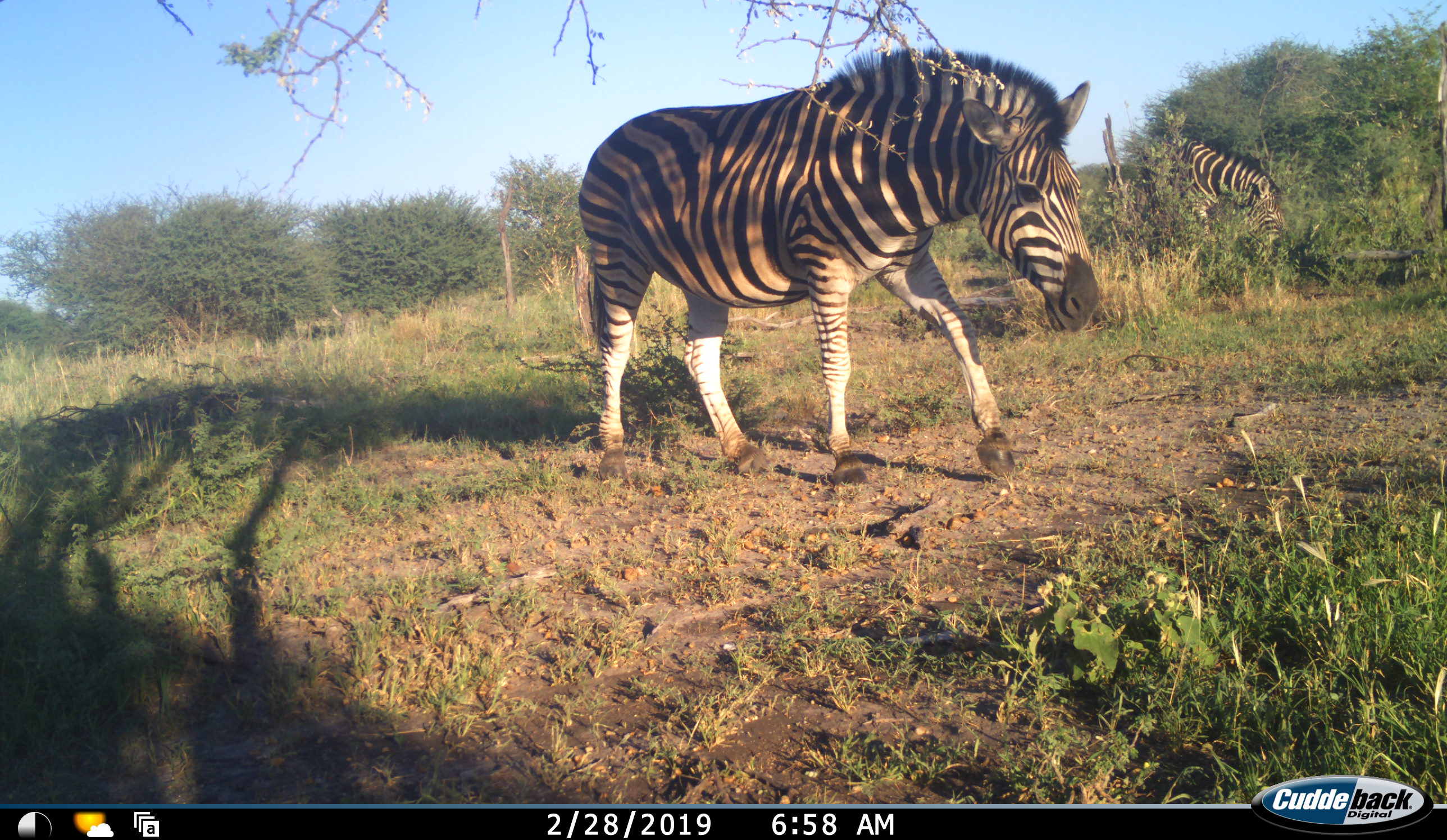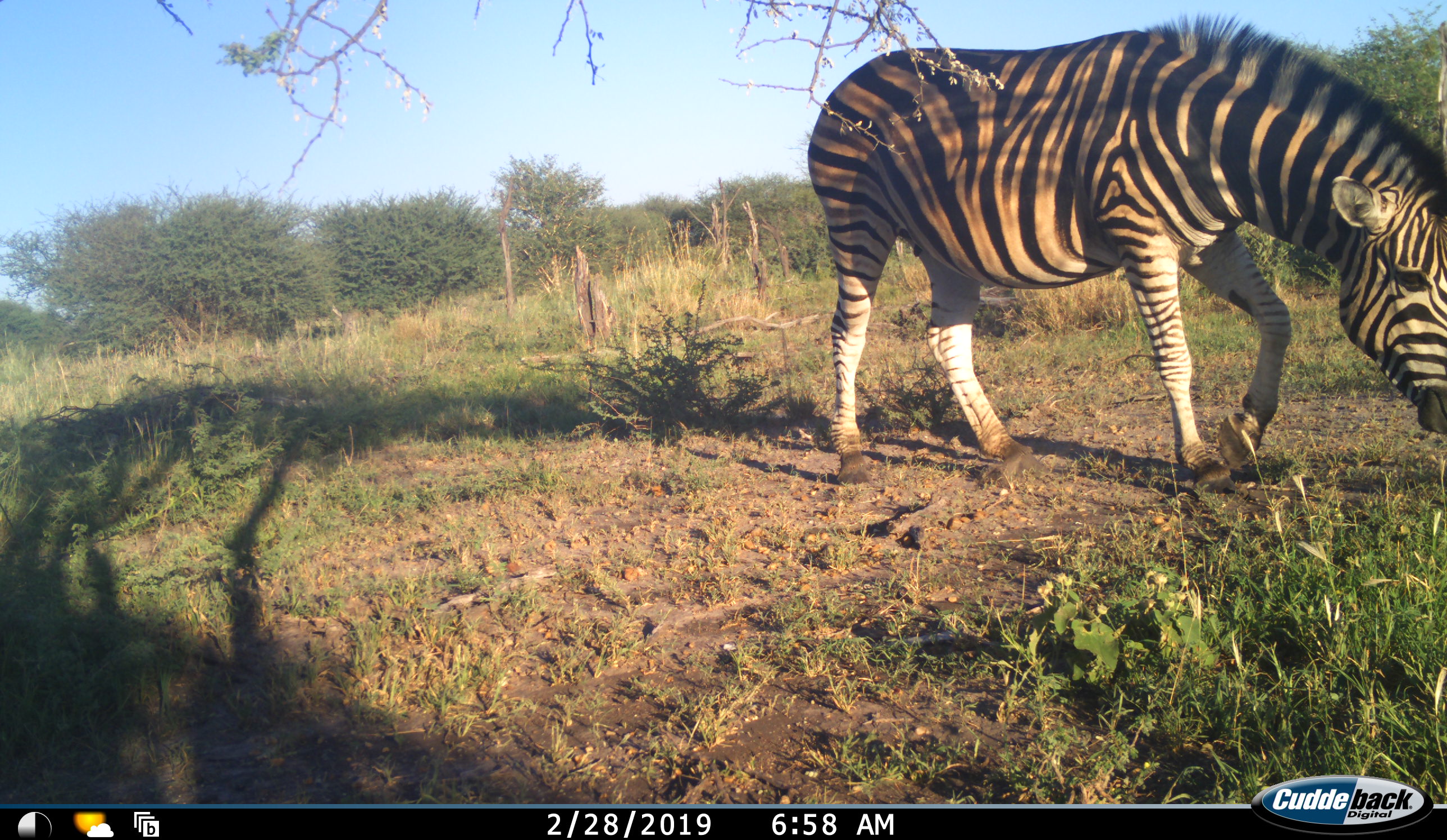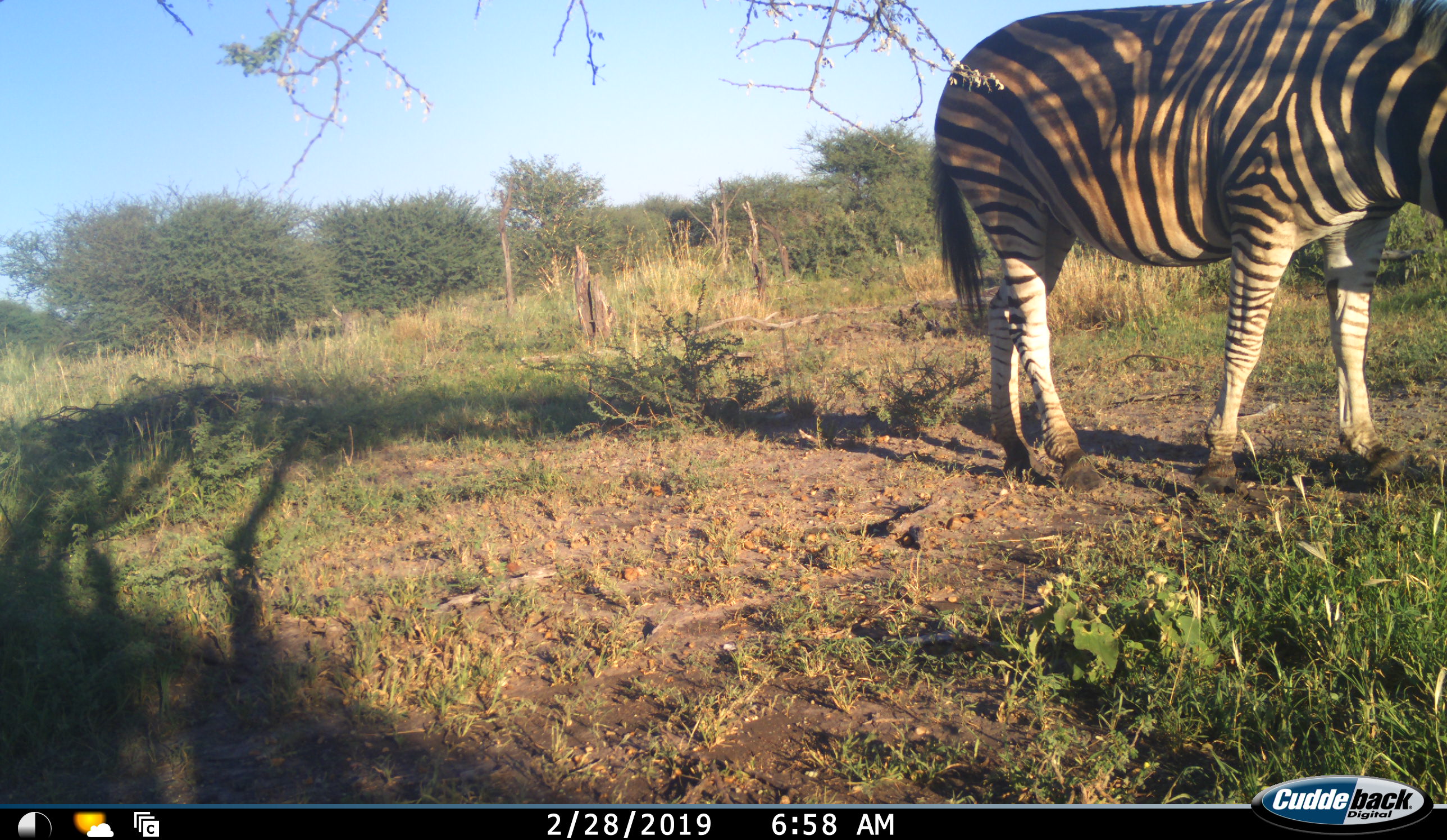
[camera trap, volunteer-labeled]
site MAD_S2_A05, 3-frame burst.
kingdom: Animalia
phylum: Chordata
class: Mammalia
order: Perissodactyla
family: Equidae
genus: Equus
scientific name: Equus quagga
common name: plains zebra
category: zebraplains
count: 2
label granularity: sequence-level